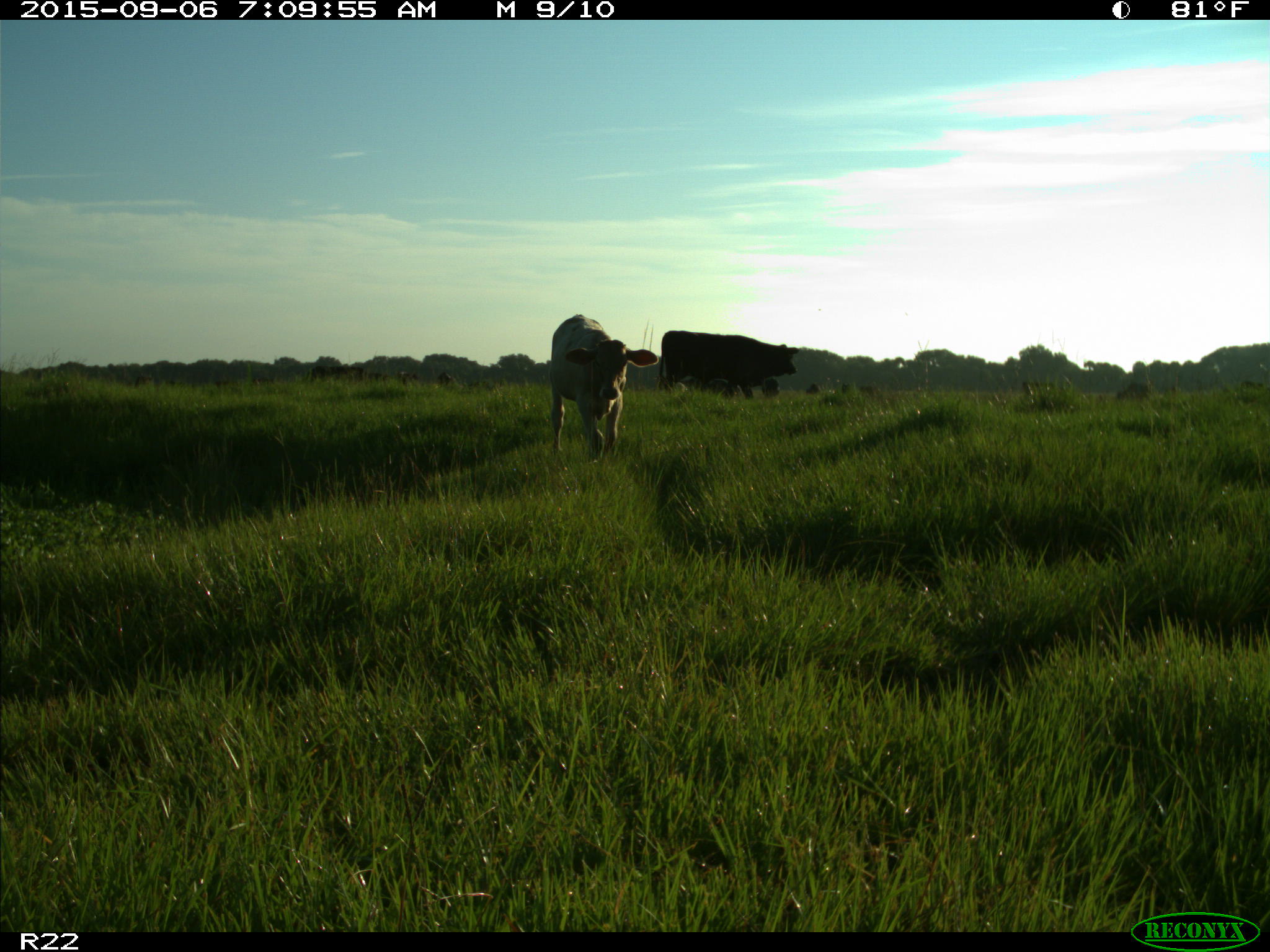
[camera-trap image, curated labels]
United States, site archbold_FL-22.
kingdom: Animalia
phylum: Chordata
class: Mammalia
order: Artiodactyla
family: Bovidae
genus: Bos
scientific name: Bos taurus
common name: domestic cow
Bos taurus (domestic cow).